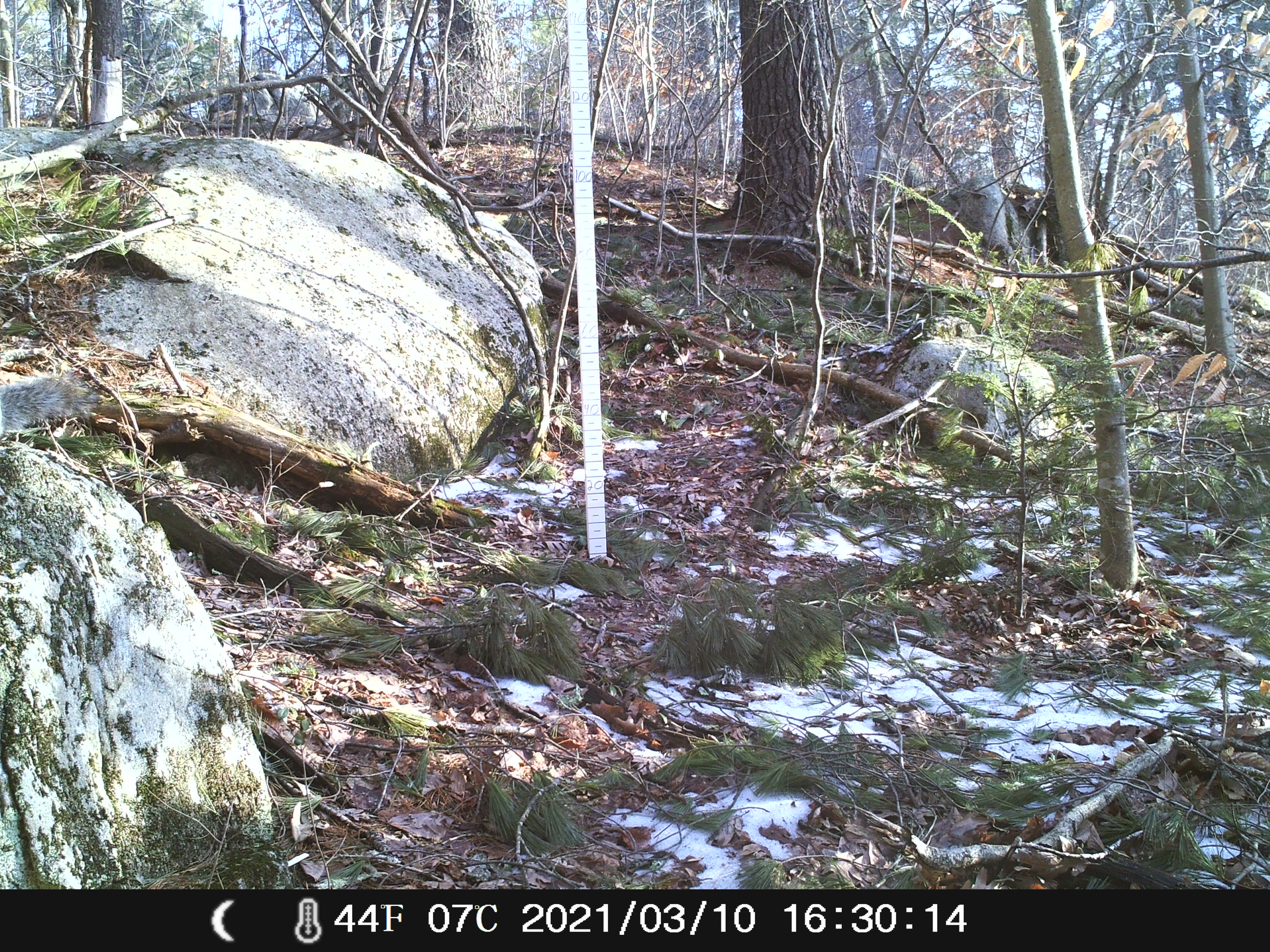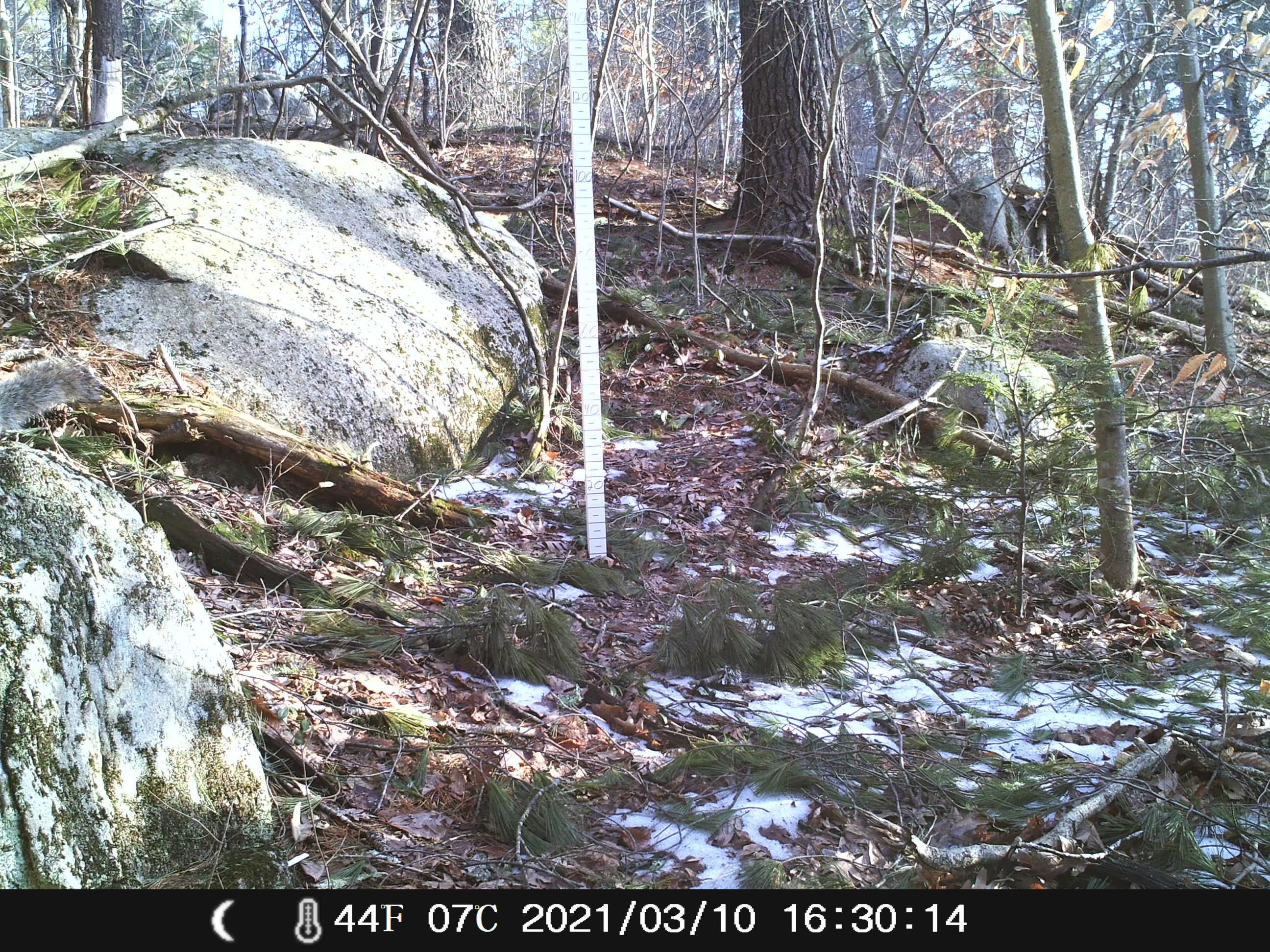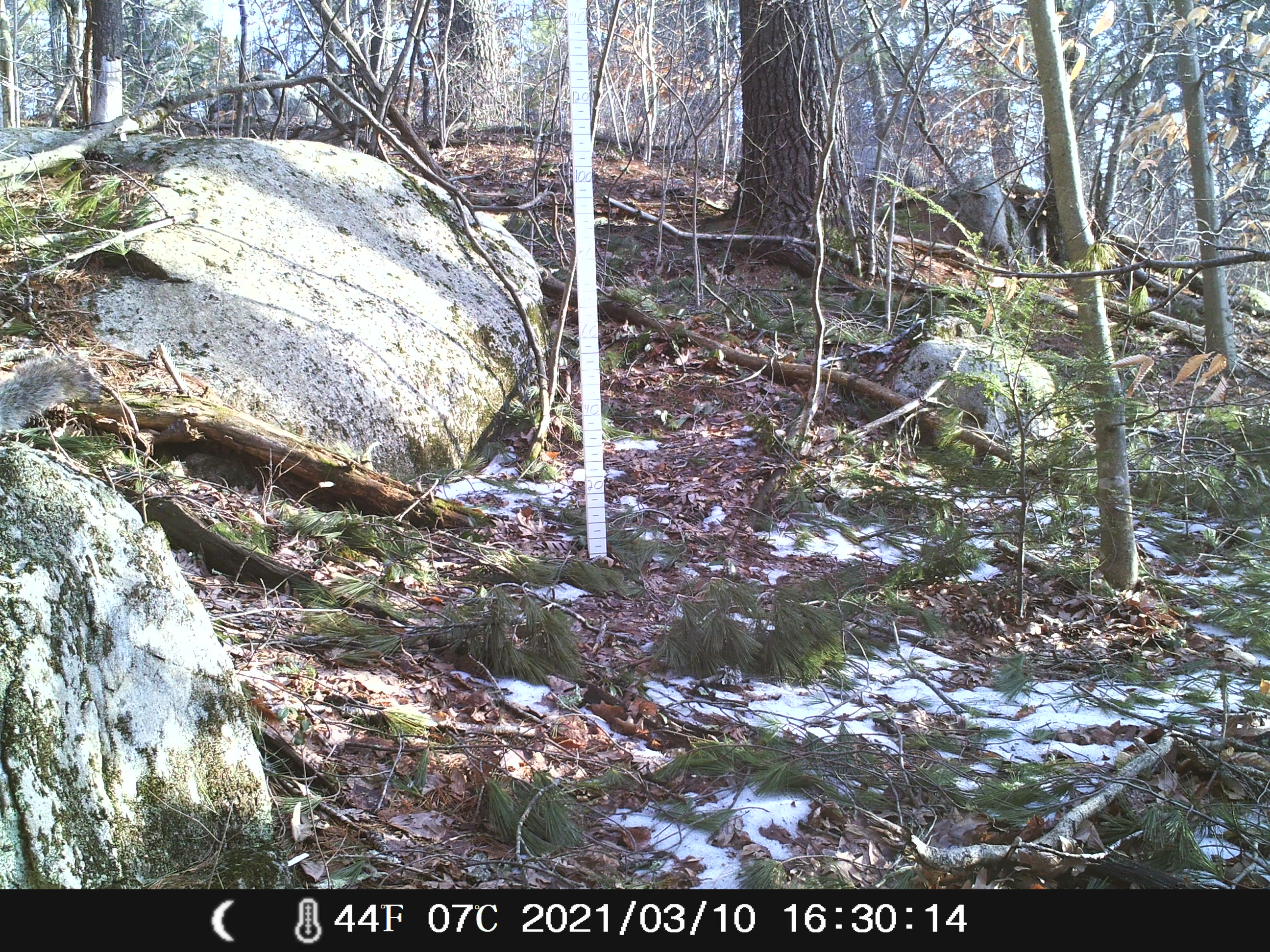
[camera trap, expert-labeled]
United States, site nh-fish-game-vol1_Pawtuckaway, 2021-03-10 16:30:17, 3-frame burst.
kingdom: Animalia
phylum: Chordata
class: Mammalia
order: Rodentia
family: Sciuridae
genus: Sciurus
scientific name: Sciurus carolinensis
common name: gray squirrel